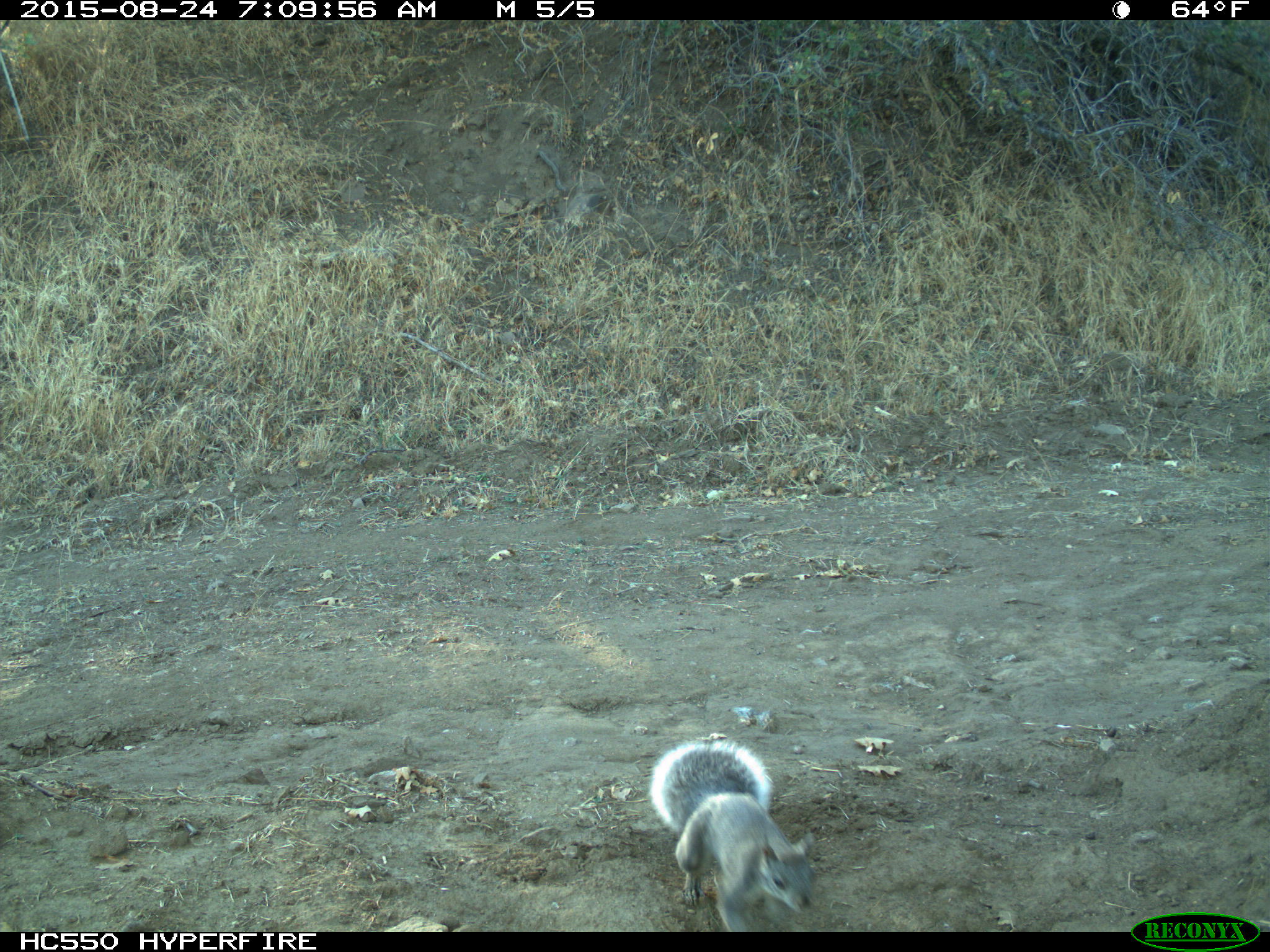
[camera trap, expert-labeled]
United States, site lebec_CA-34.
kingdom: Animalia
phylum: Chordata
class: Mammalia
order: Rodentia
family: Sciuridae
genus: Sciurus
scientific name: Sciurus carolinensis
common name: eastern gray squirrel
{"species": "Sciurus carolinensis (eastern gray squirrel)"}